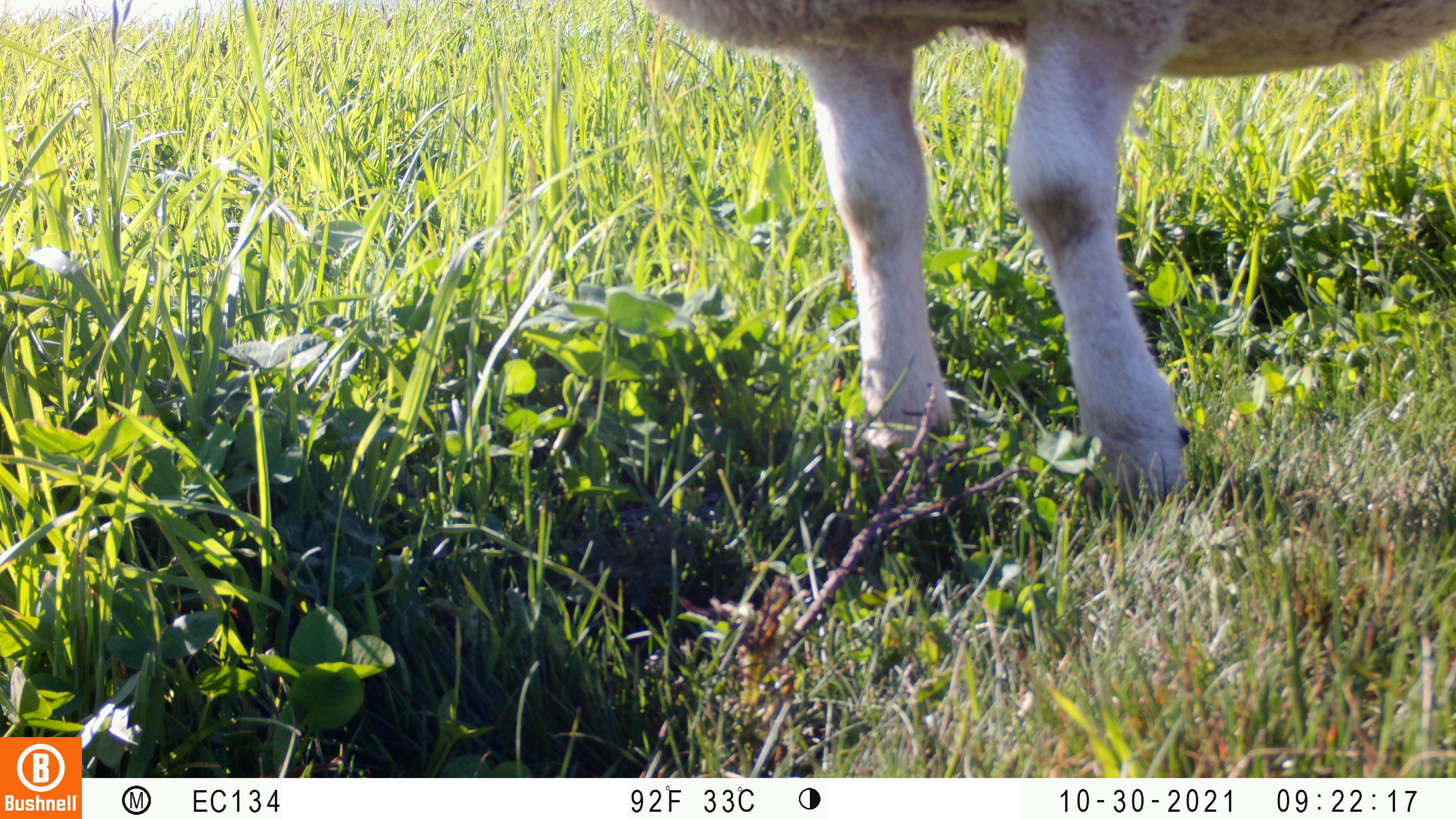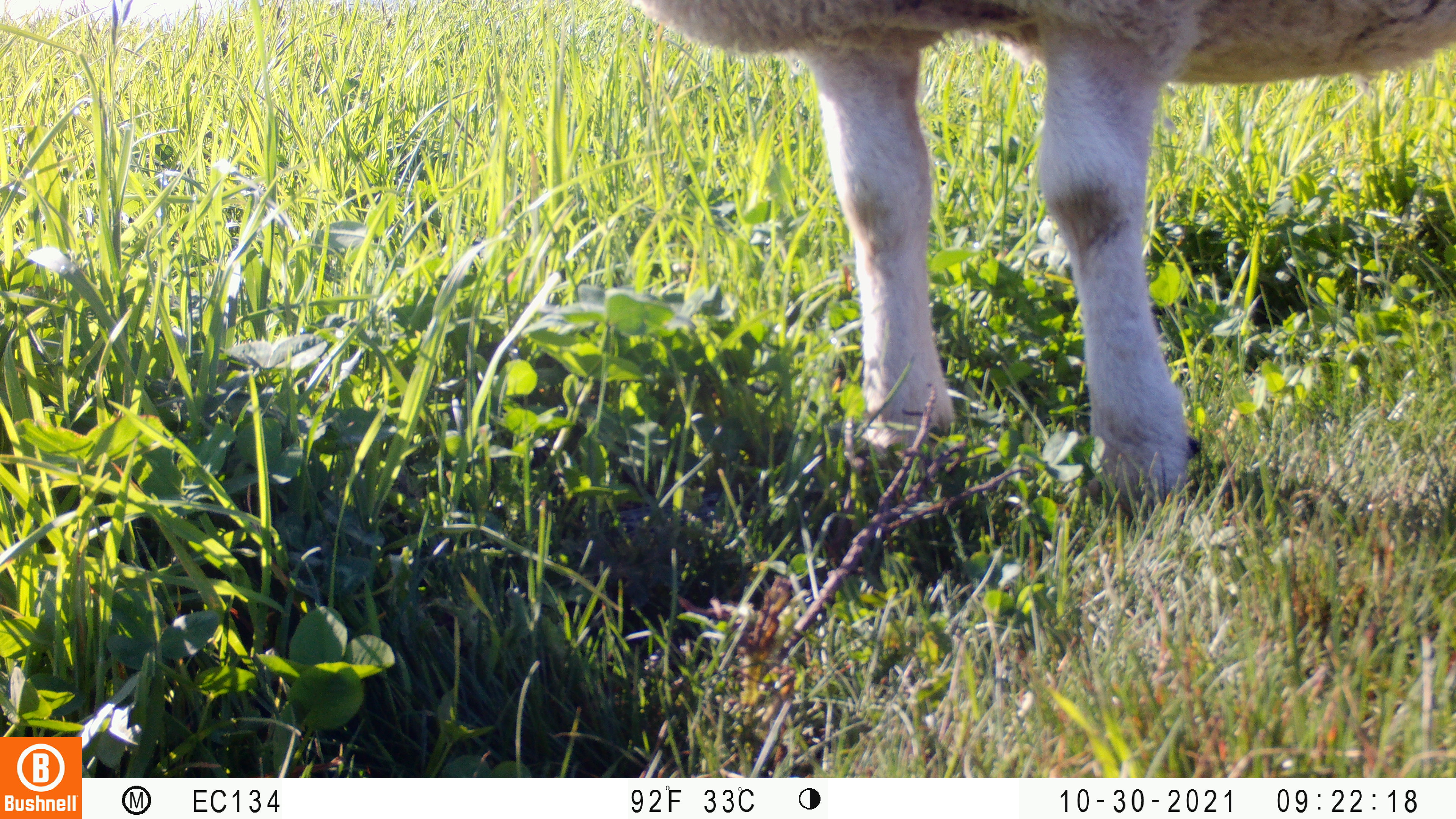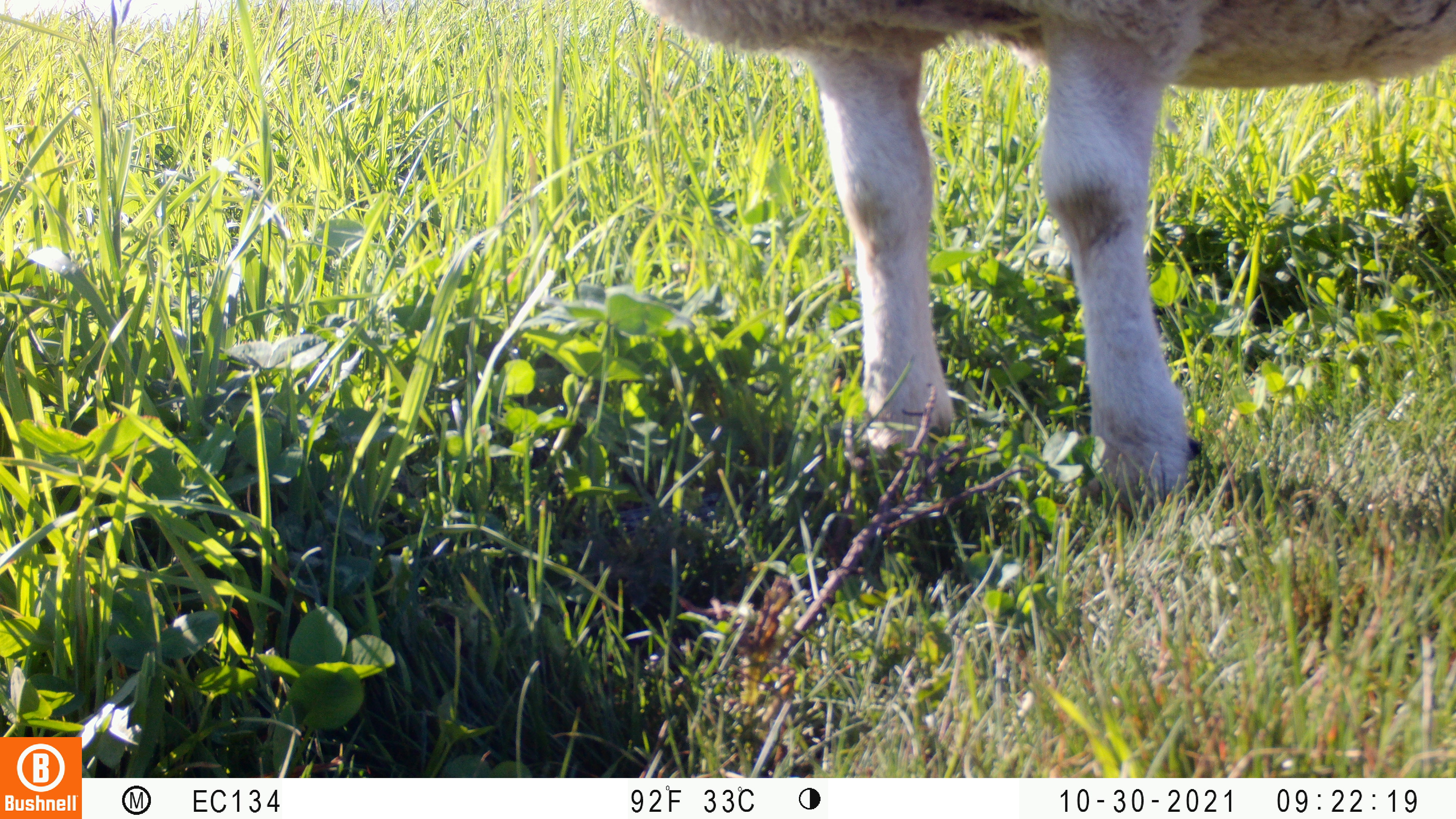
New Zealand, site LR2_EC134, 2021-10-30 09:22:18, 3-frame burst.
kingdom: Animalia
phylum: Chordata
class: Mammalia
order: Artiodactyla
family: Bovidae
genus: Bos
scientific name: Bos taurus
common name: domestic cow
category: cow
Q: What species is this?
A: Cow (domestic cow) (Bos taurus).